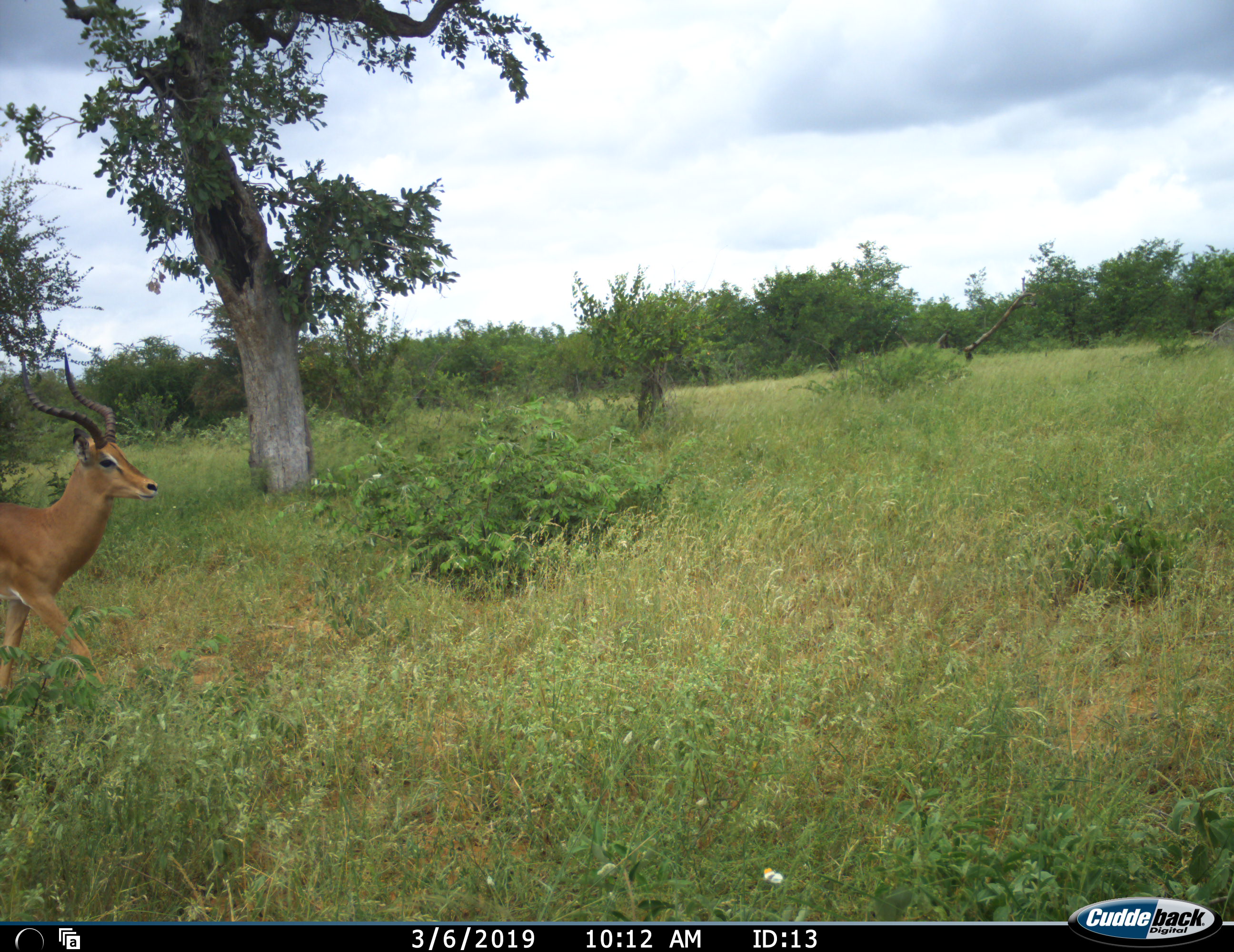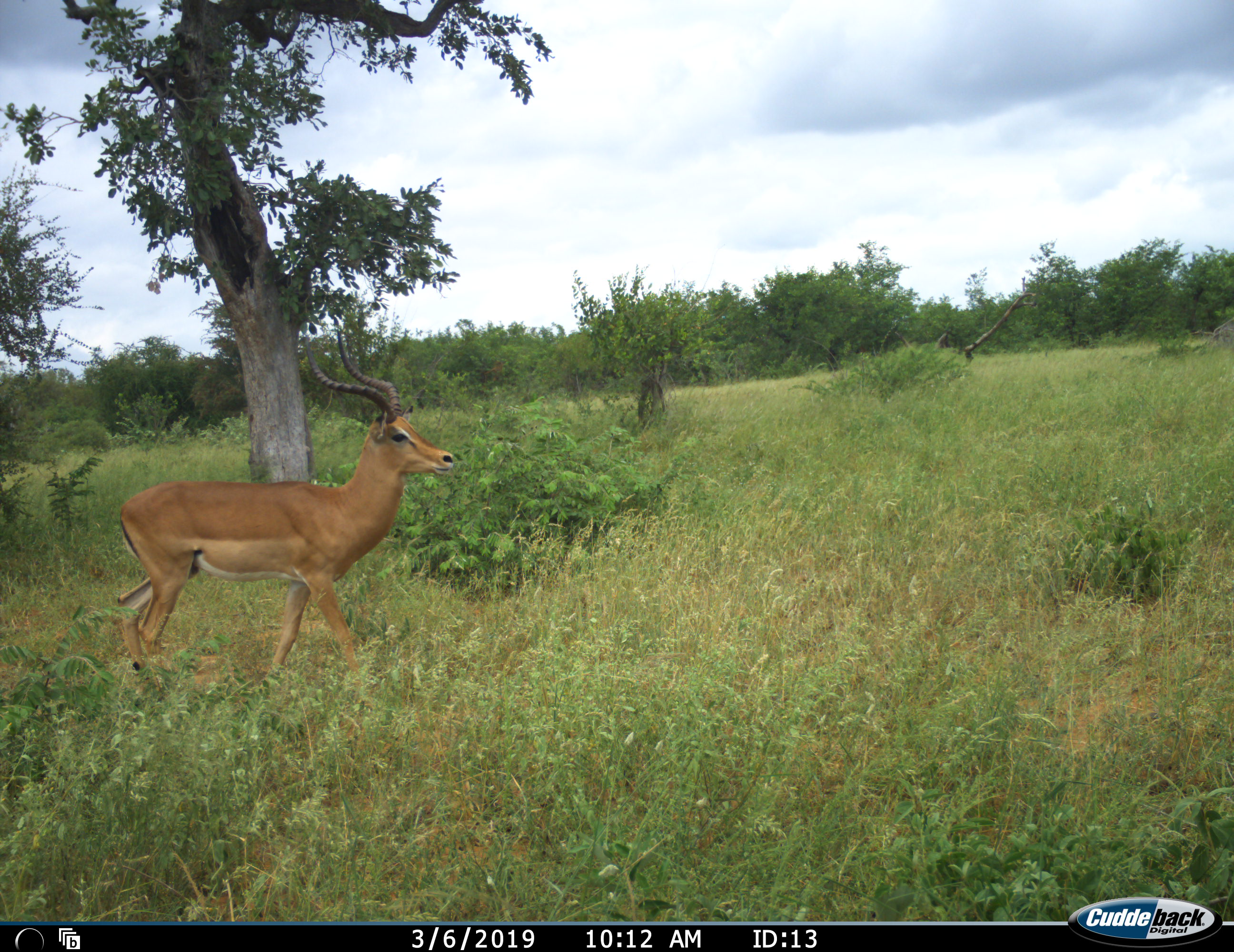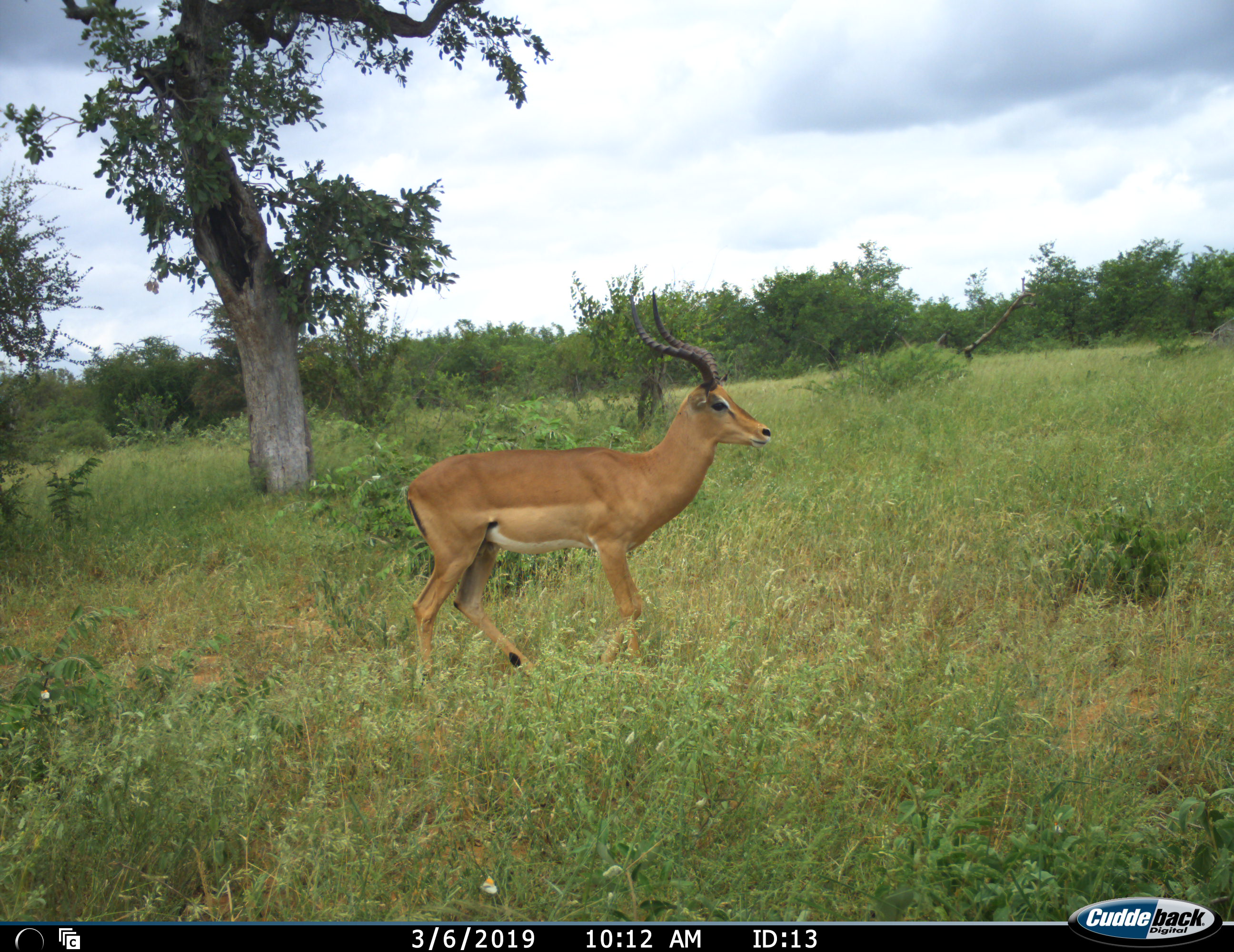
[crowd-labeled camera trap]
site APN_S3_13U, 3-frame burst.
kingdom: Animalia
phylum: Chordata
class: Mammalia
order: Artiodactyla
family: Bovidae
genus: Aepyceros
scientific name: Aepyceros melampus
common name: impala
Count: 1.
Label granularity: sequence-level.